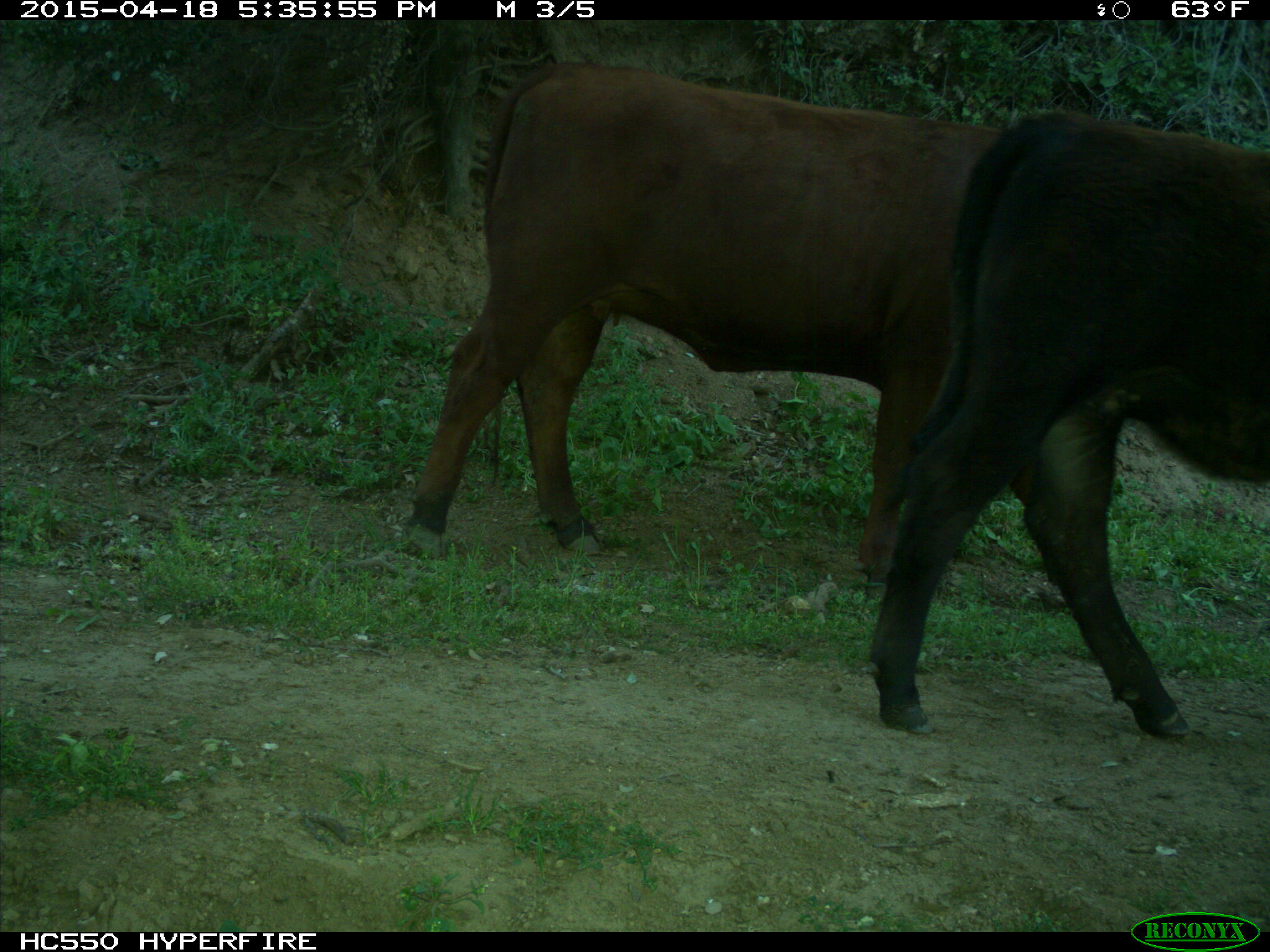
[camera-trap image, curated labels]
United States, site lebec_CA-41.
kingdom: Animalia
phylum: Chordata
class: Mammalia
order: Artiodactyla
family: Bovidae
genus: Bos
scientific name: Bos taurus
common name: domestic cow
Bos taurus (domestic cow).